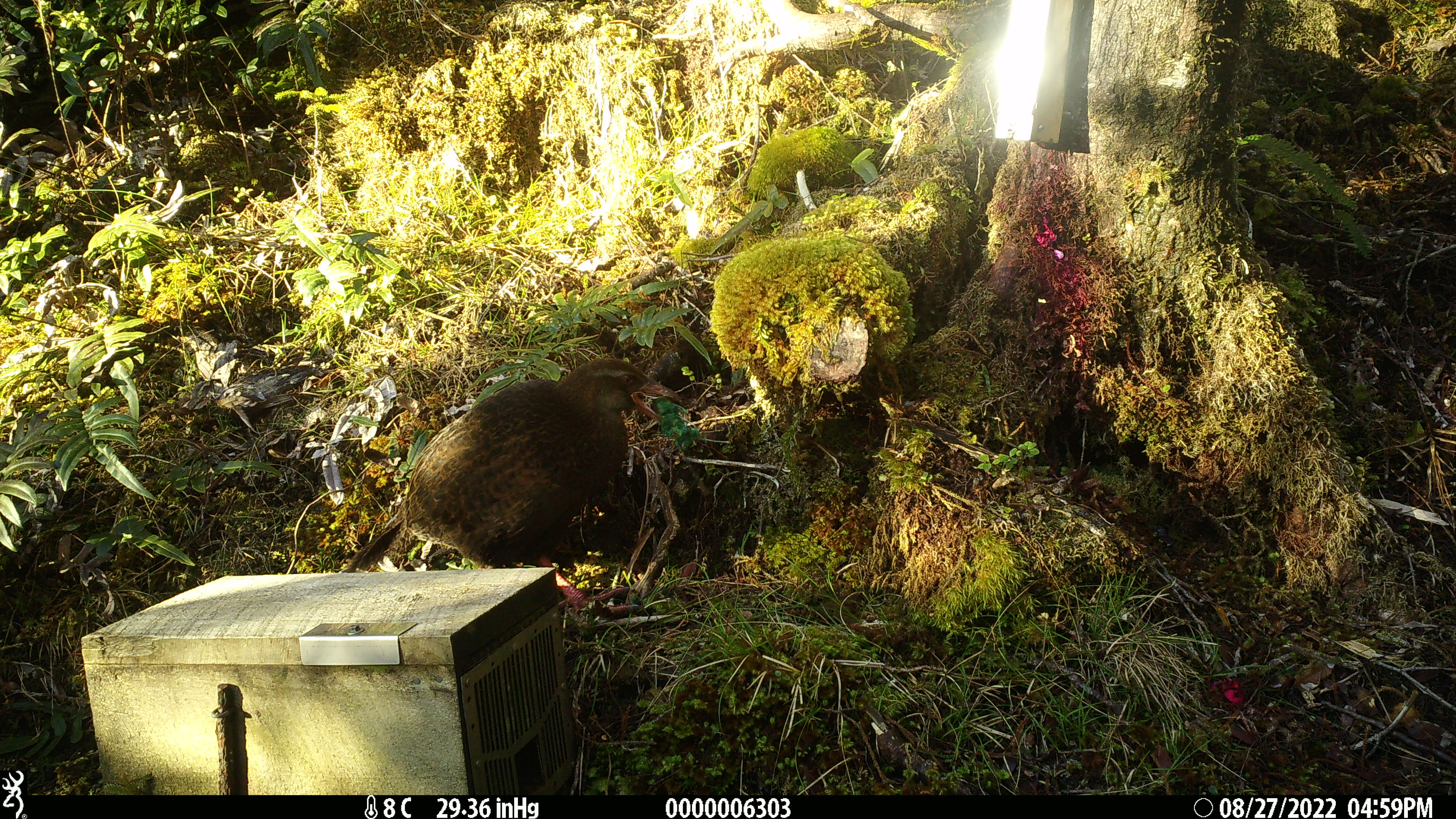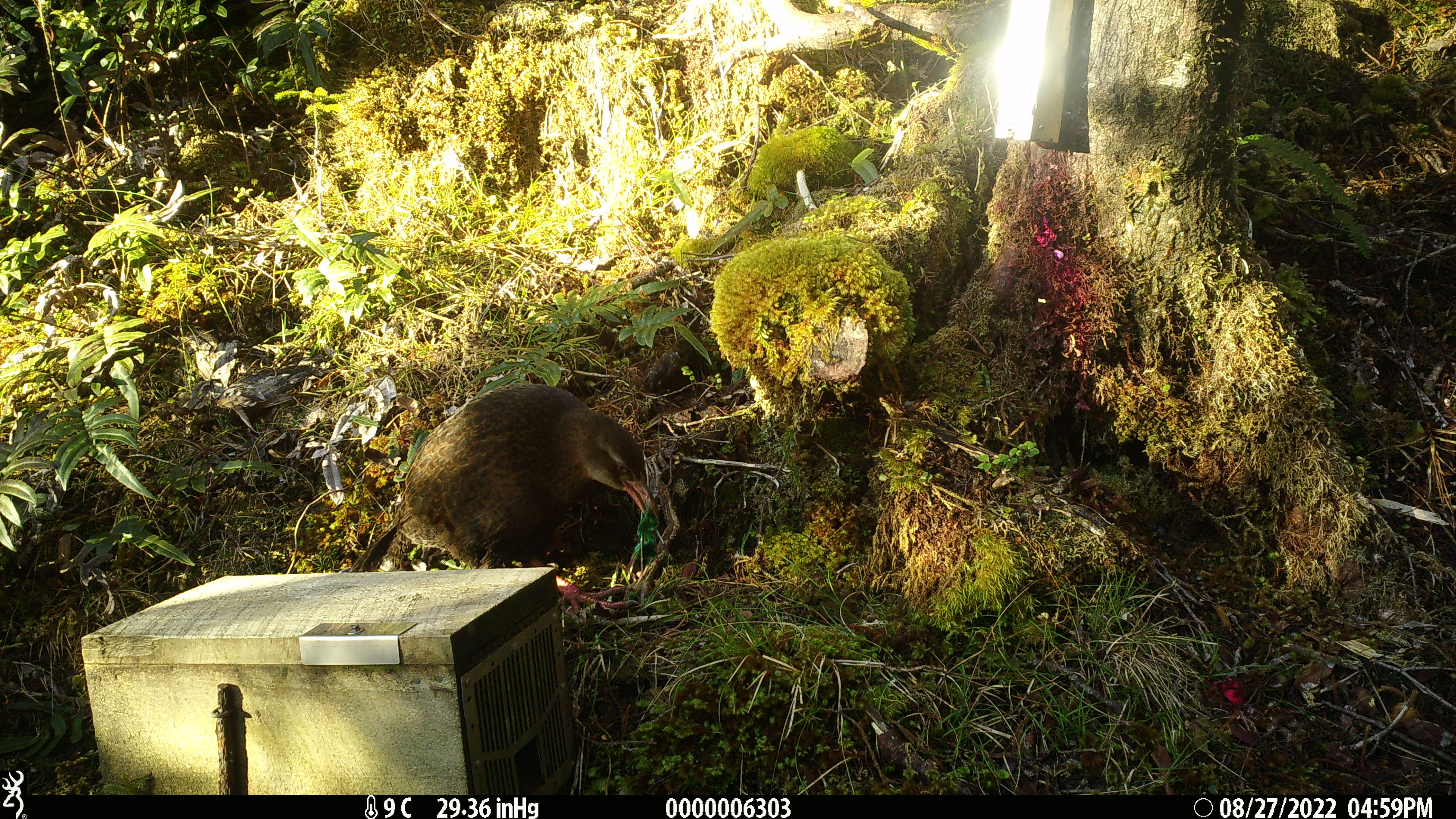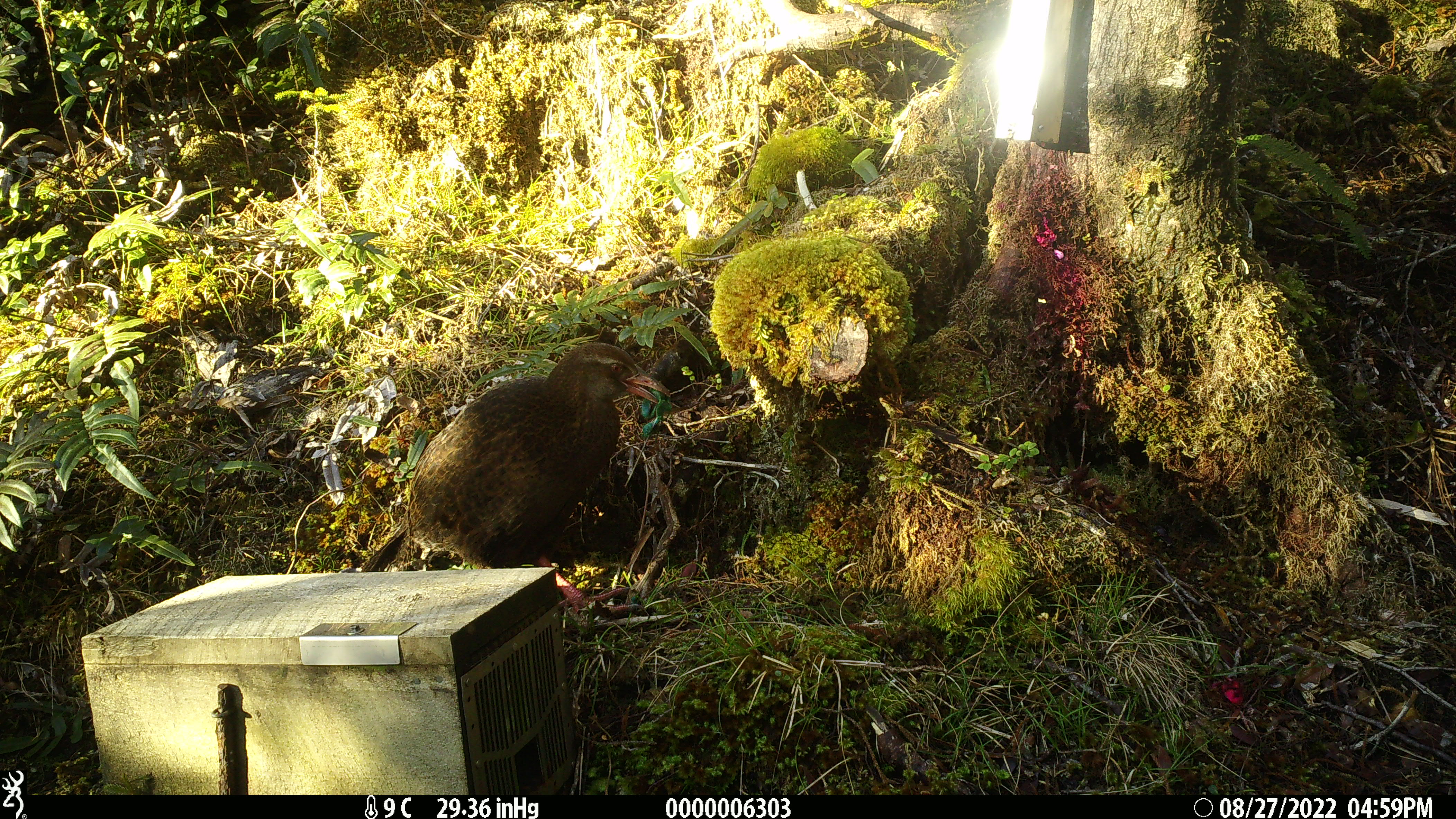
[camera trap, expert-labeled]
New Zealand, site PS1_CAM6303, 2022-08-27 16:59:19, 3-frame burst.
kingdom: Animalia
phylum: Chordata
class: Aves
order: Gruiformes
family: Rallidae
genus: Gallirallus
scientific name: Gallirallus australis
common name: weka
Weka (Gallirallus australis).